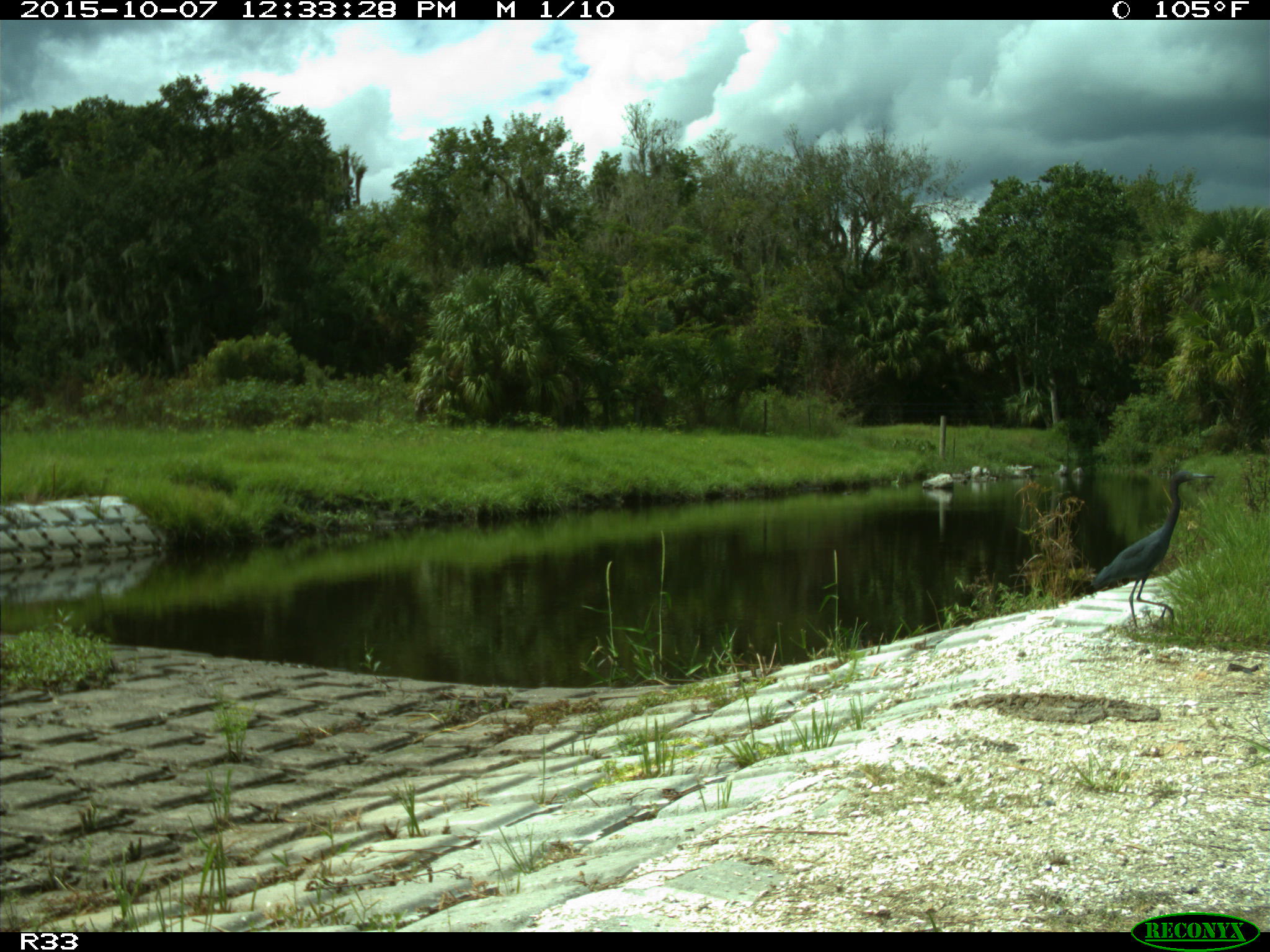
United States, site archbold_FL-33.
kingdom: Animalia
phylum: Chordata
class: Aves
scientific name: Aves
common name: birds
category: unidentified bird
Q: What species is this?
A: Unidentified bird (birds) (Aves).